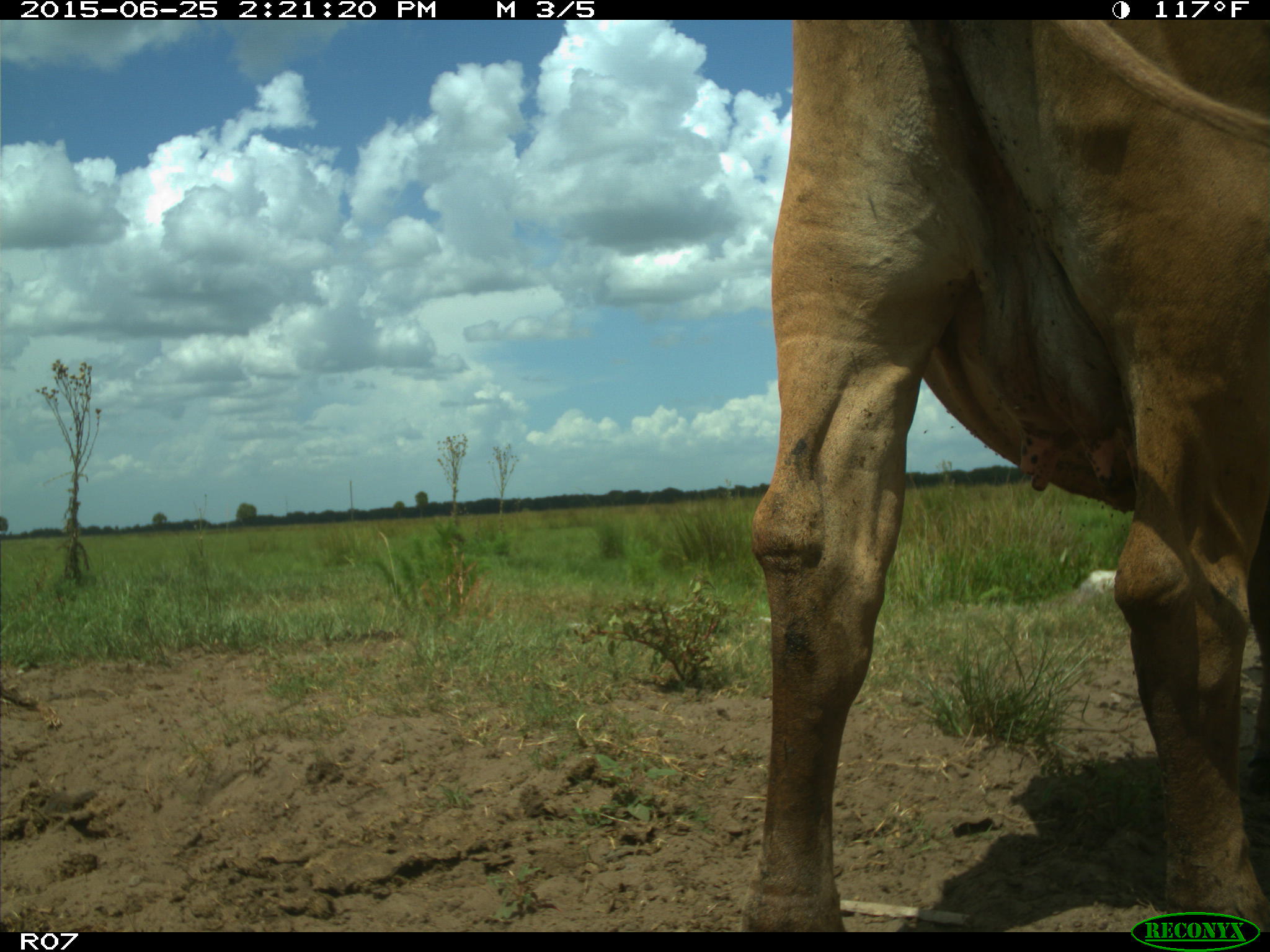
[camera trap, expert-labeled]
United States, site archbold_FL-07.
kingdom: Animalia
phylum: Chordata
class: Mammalia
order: Artiodactyla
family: Bovidae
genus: Bos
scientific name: Bos taurus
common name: domestic cow